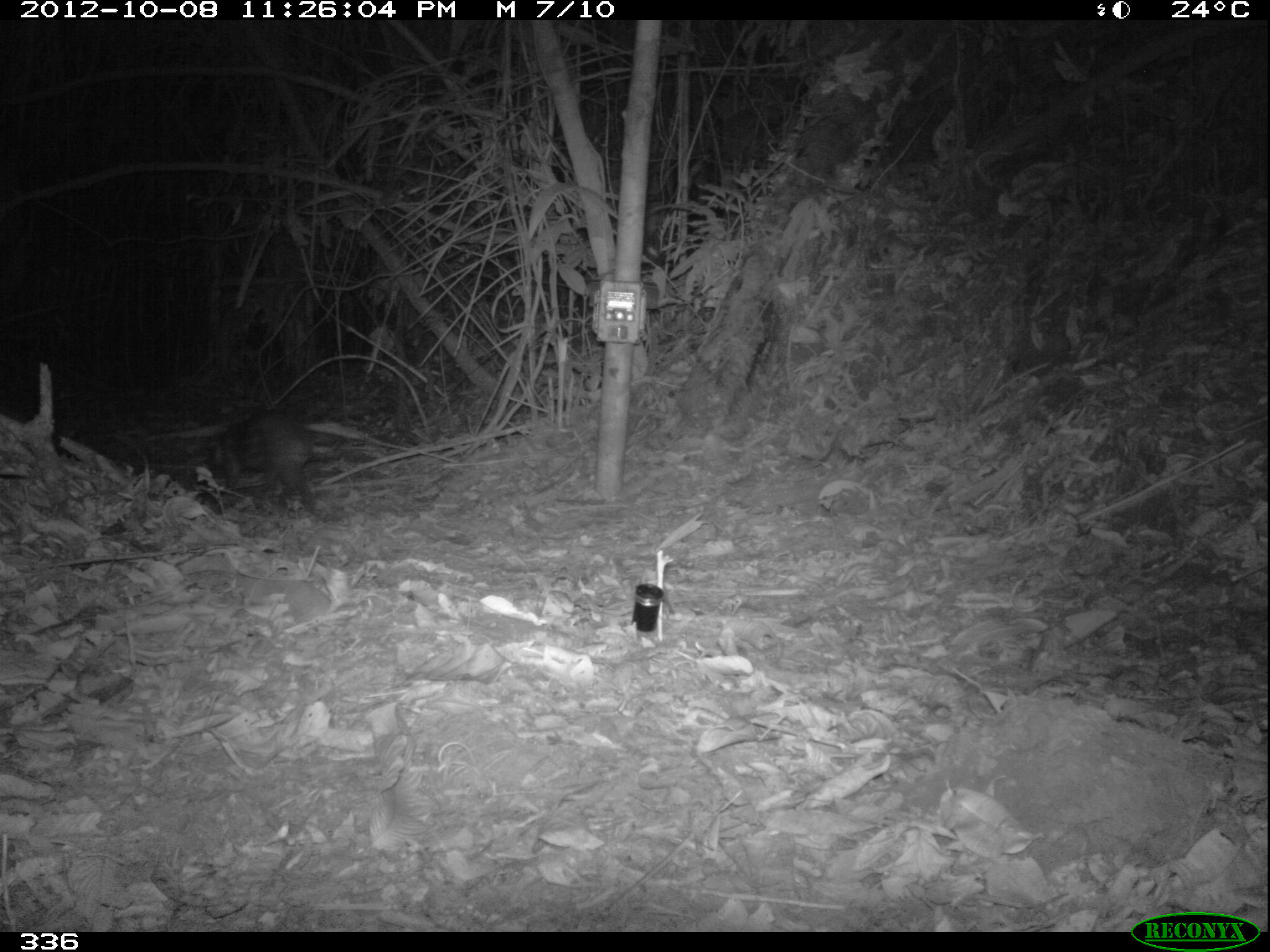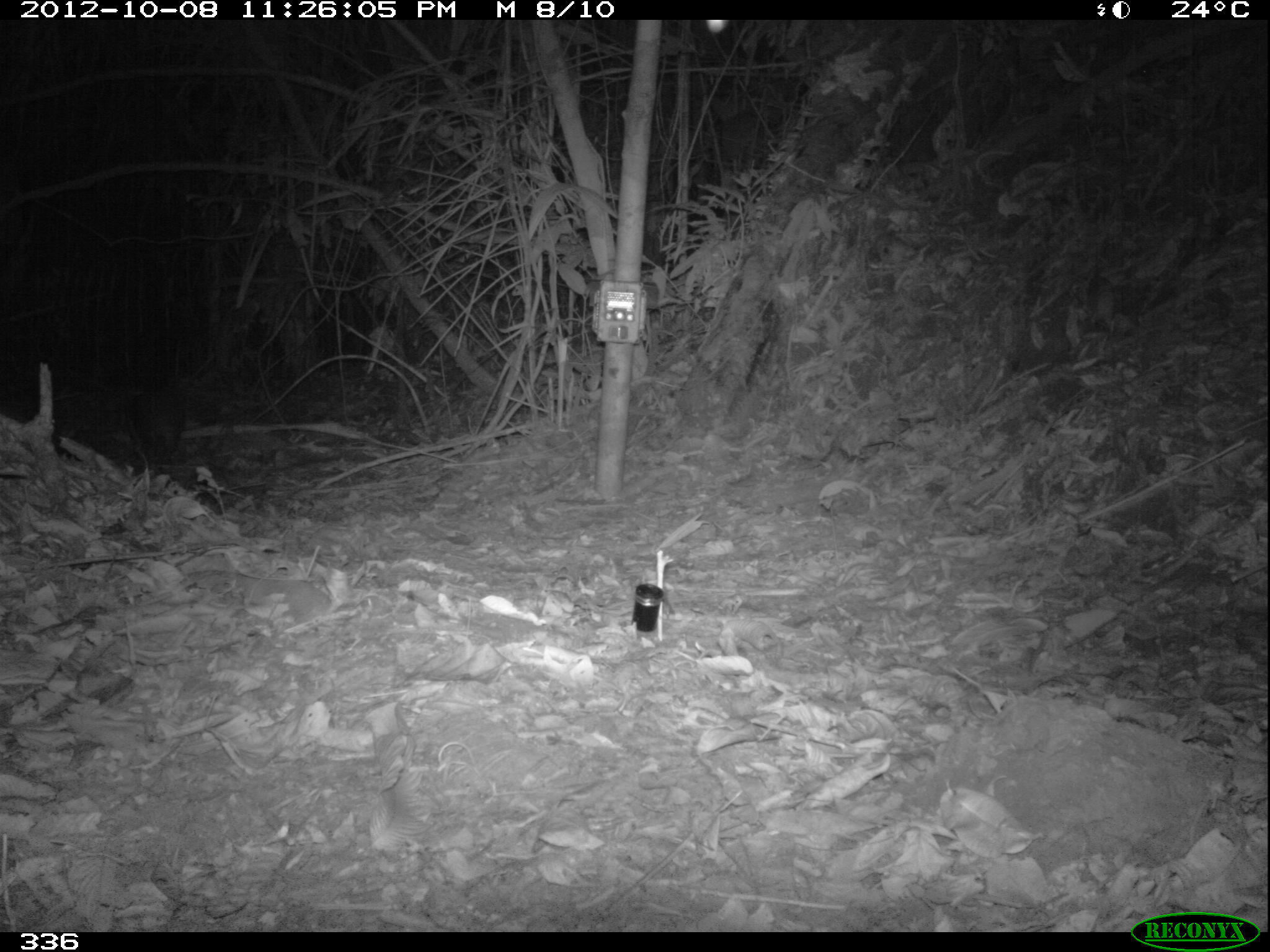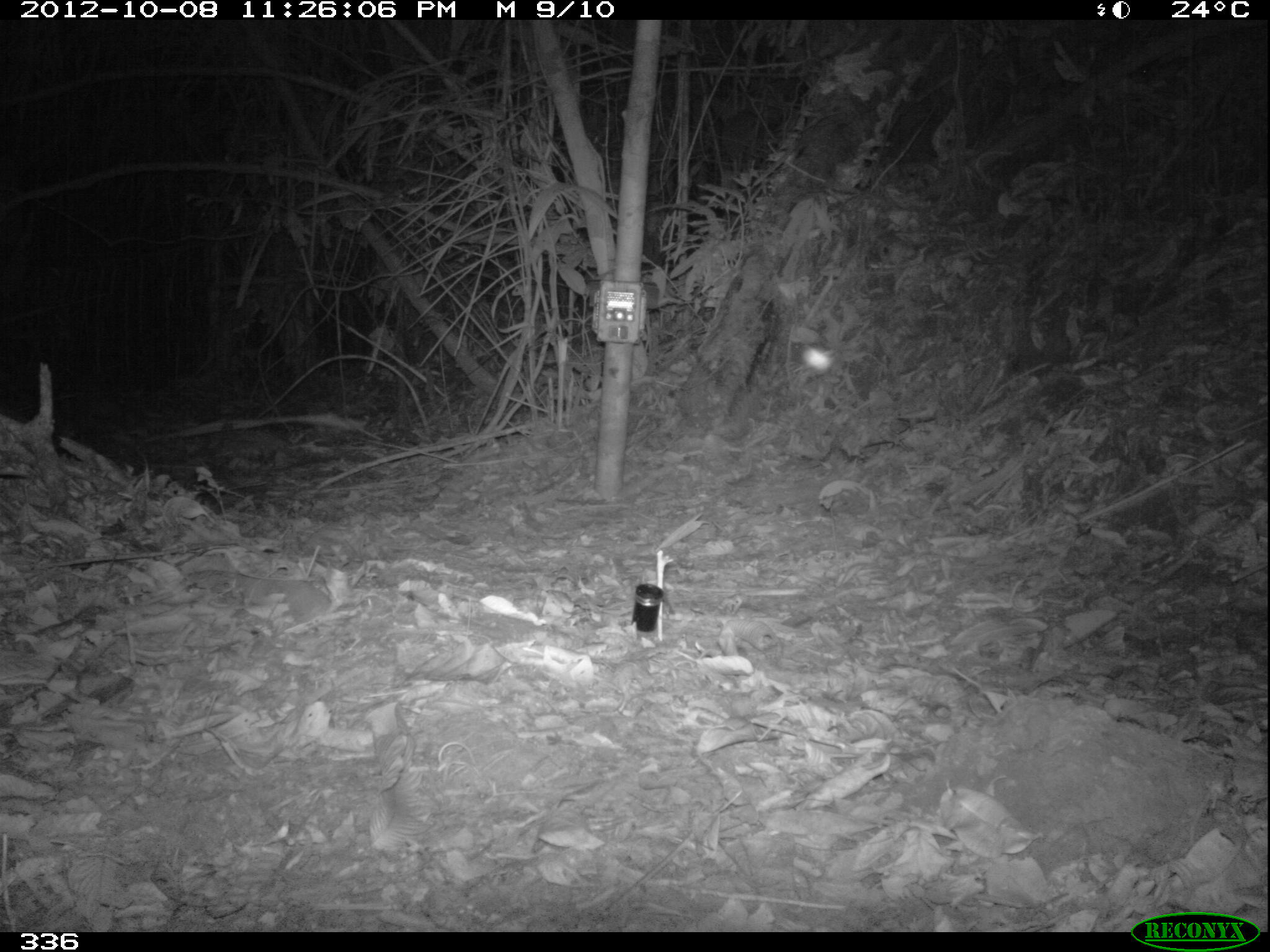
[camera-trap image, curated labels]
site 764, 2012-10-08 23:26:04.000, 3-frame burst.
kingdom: Animalia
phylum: Chordata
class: Mammalia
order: Rodentia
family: Cuniculidae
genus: Cuniculus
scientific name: Cuniculus paca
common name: spotted paca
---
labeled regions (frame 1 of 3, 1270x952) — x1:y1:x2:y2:
cuniculus paca: 205:413:315:512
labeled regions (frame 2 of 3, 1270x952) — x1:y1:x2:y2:
cuniculus paca: 133:385:181:463